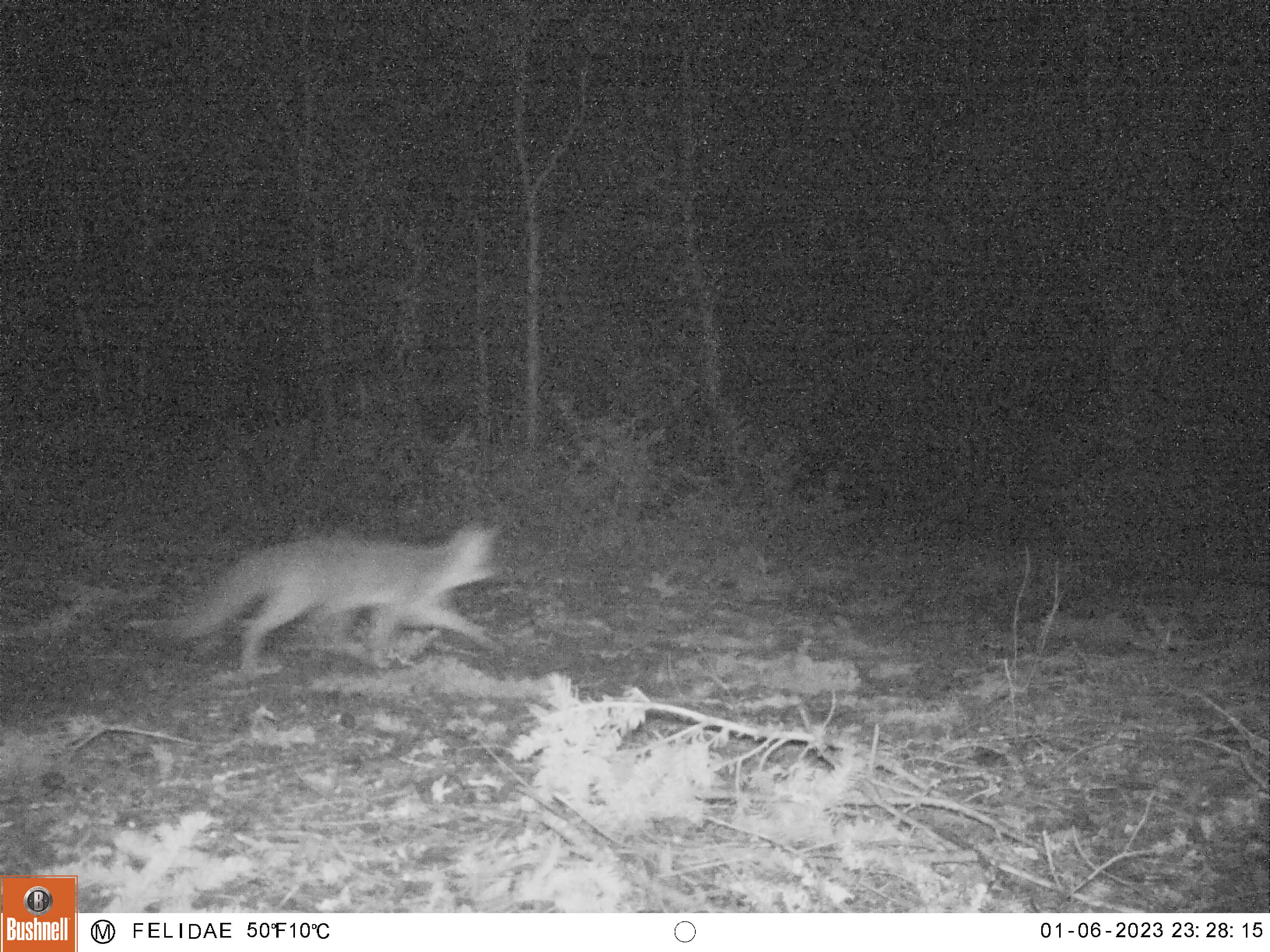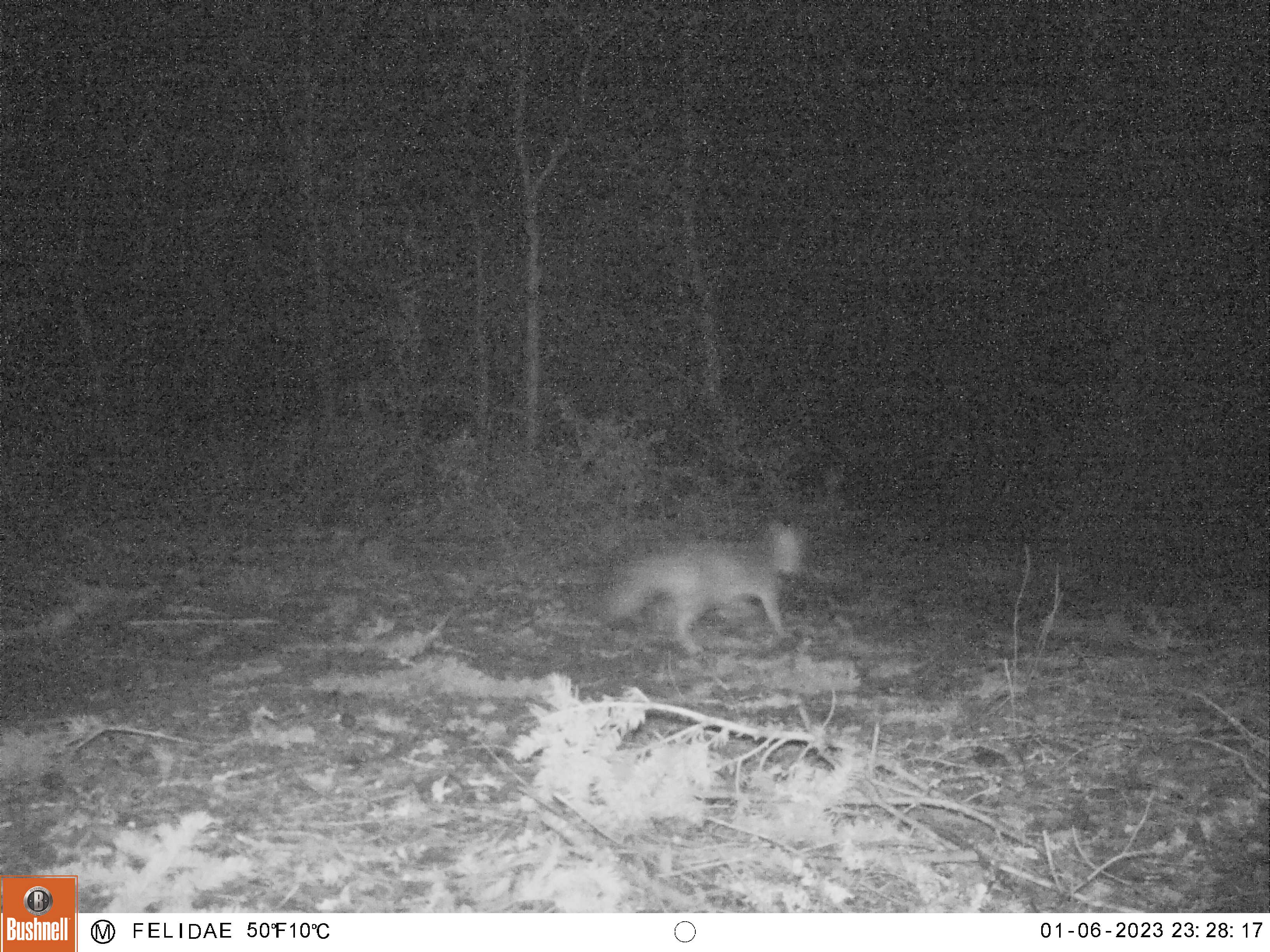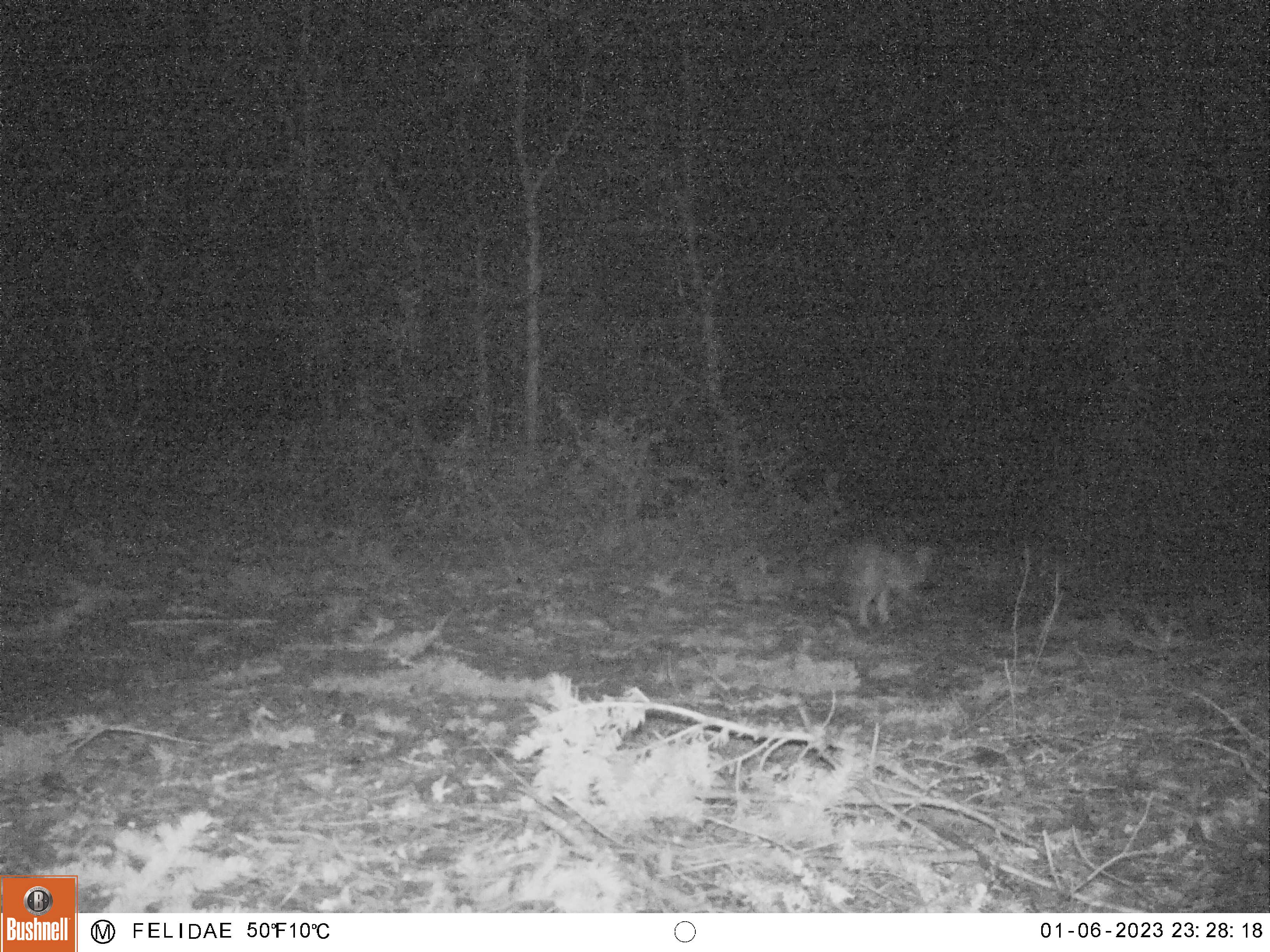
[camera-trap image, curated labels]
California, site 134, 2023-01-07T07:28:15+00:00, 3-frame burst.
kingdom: Animalia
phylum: Chordata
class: Mammalia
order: Carnivora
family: Canidae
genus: Urocyon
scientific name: Urocyon cinereoargenteus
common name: gray fox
Gray fox (Urocyon cinereoargenteus).